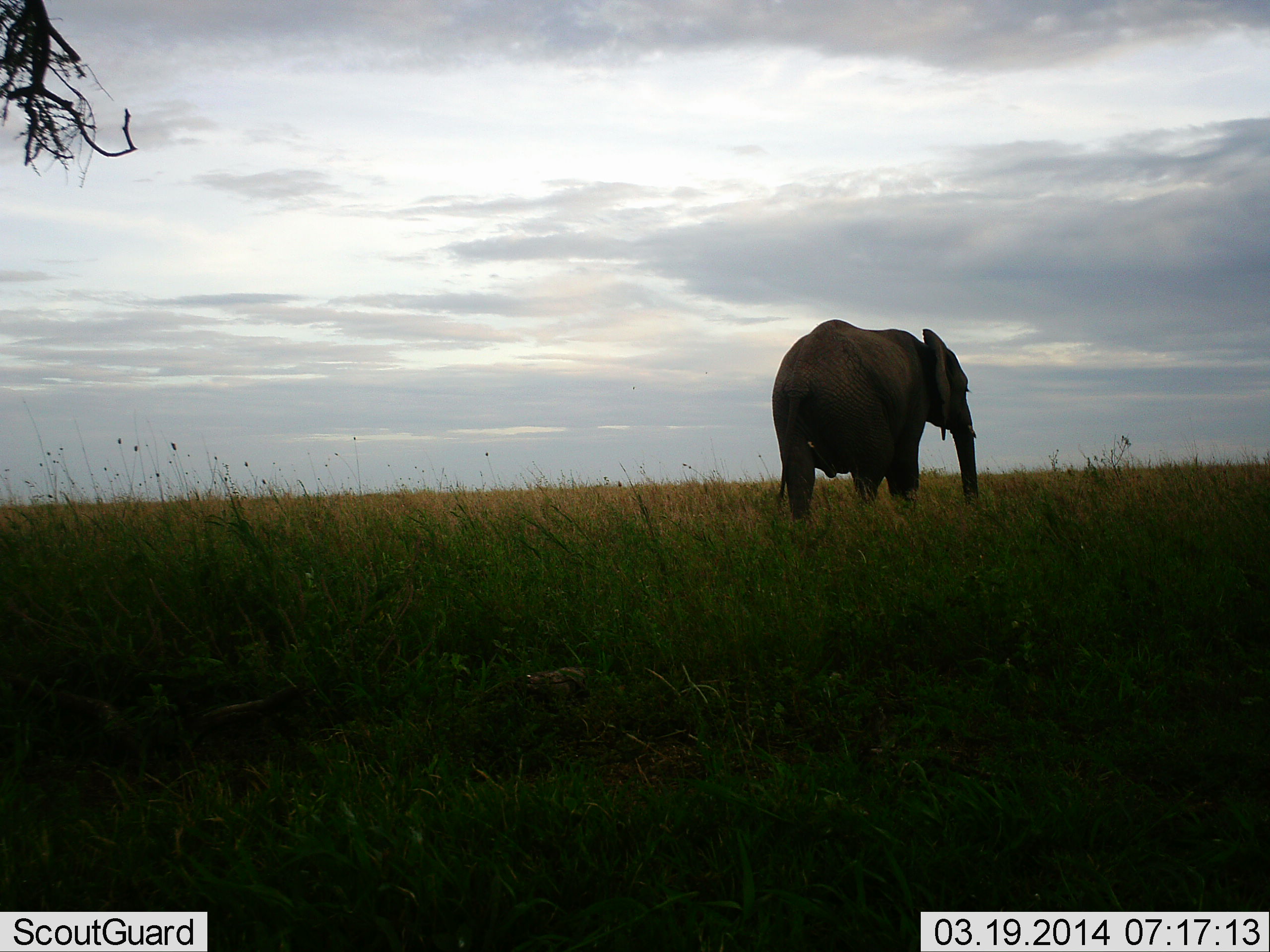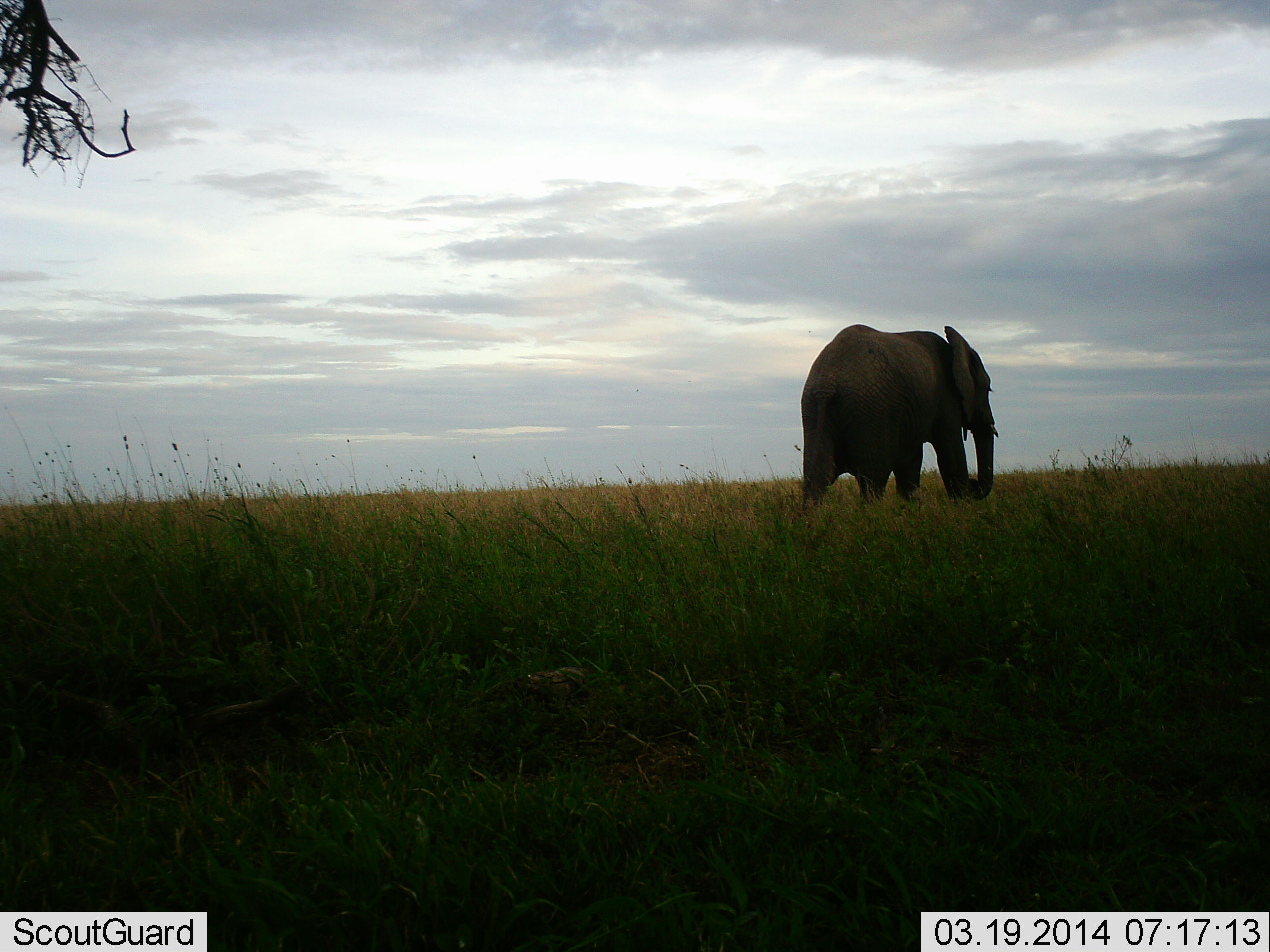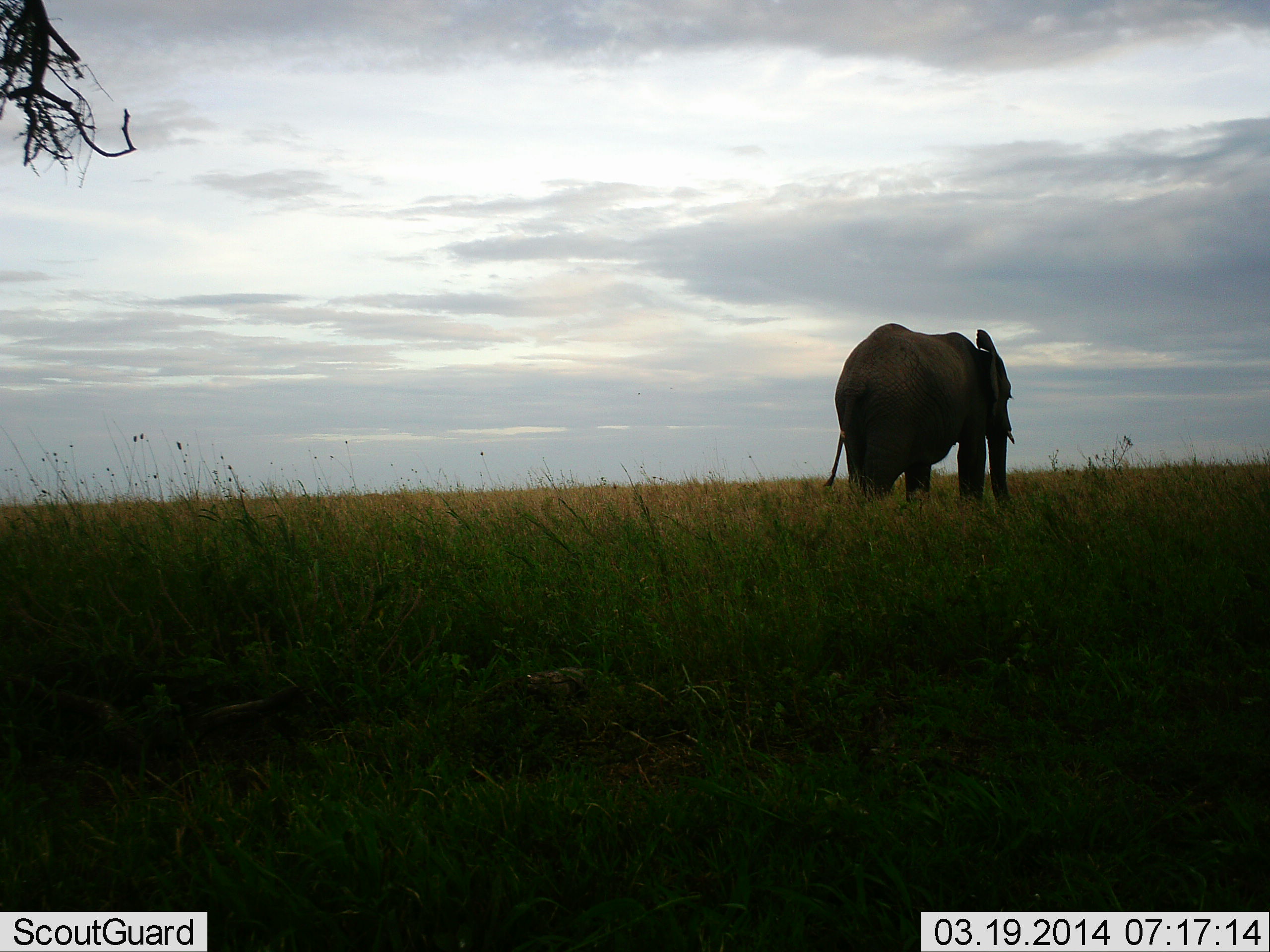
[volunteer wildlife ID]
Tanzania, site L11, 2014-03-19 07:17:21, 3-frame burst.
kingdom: Animalia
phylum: Chordata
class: Mammalia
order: Proboscidea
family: Elephantidae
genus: Loxodonta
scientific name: Loxodonta africana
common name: african bush elephant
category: elephant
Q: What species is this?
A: Elephant (african bush elephant) (Loxodonta africana).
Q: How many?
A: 1.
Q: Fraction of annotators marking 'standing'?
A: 0%.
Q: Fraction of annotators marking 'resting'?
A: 0%.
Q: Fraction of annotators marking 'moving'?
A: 100%.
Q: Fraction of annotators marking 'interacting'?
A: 0%.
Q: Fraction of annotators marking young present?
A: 0%.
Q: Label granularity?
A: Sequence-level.